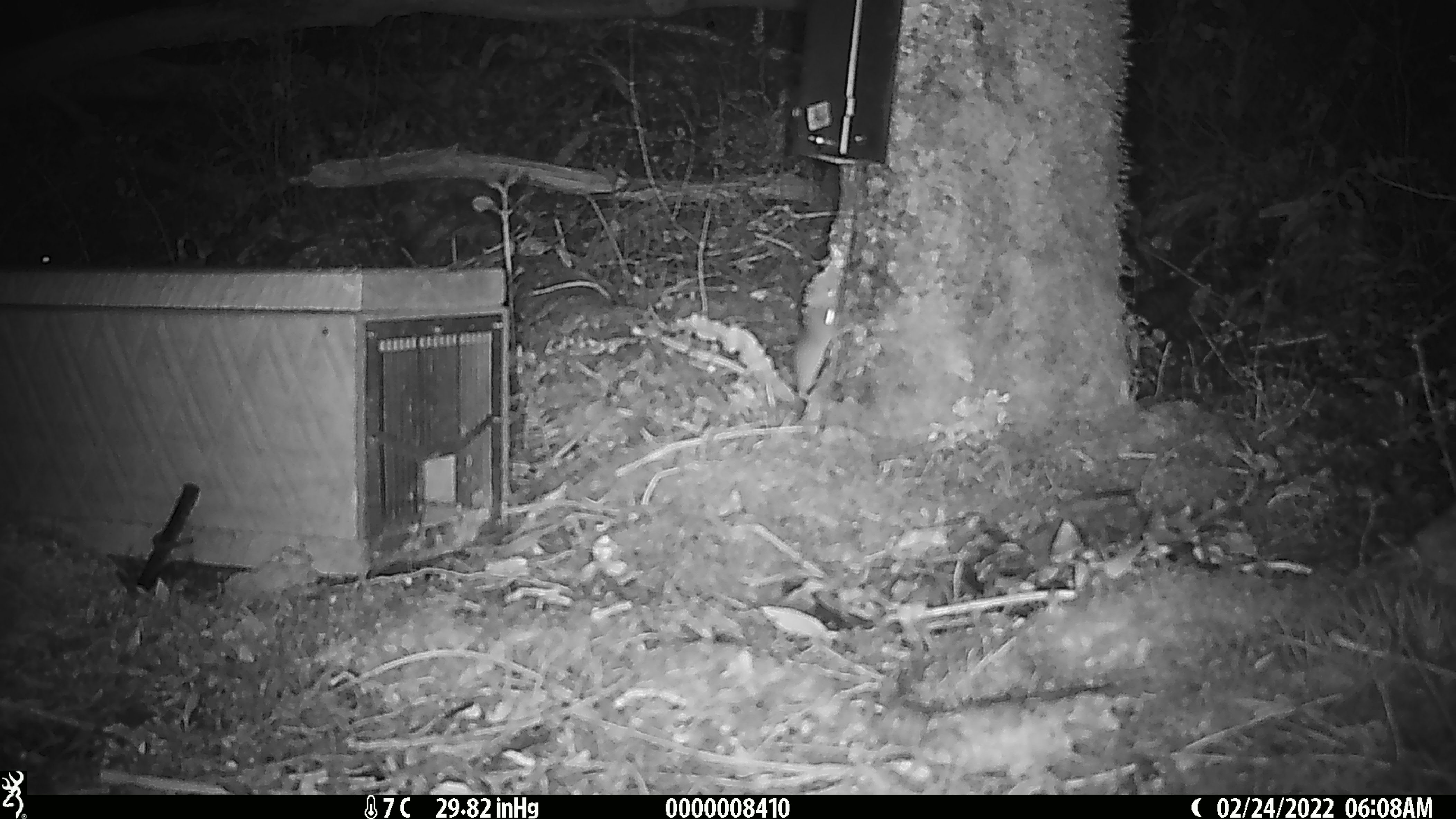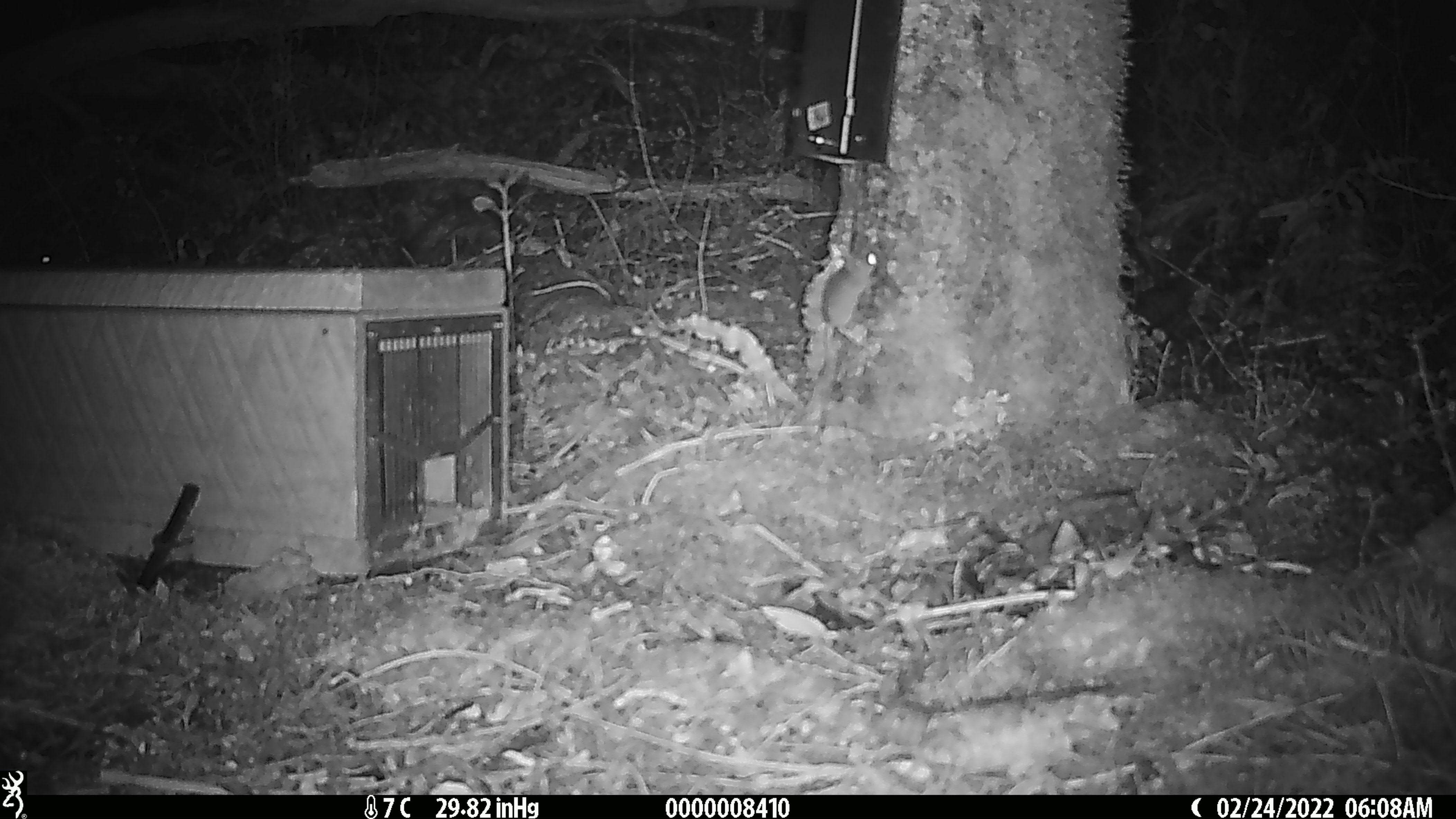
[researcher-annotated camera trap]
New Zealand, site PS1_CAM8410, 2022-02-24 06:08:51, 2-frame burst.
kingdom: Animalia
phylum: Chordata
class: Mammalia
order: Rodentia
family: Muridae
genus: Mus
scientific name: Mus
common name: mouse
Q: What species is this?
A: Mouse (Mus).